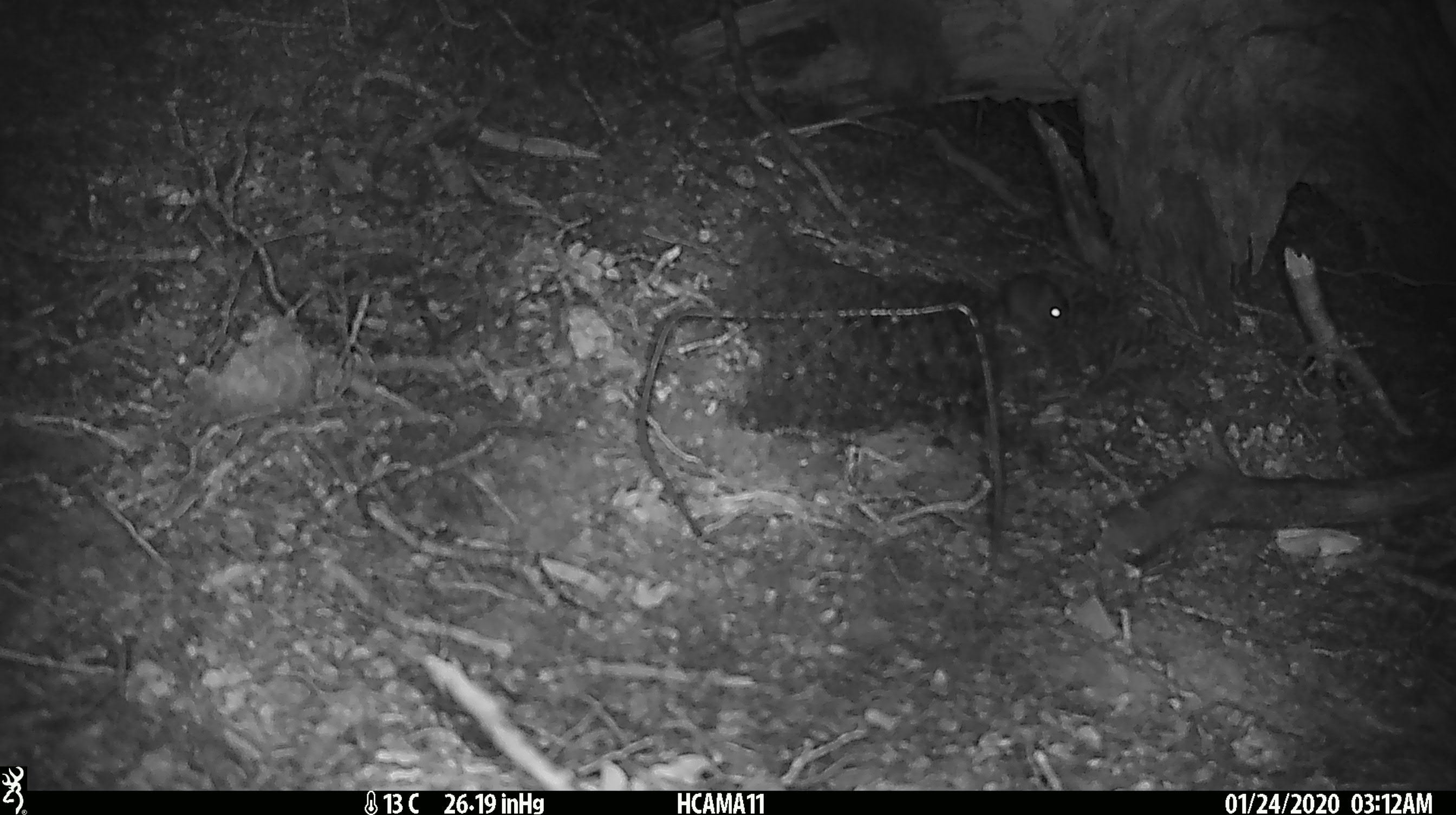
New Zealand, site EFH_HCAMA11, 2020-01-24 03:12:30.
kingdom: Animalia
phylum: Chordata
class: Mammalia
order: Rodentia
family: Muridae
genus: Mus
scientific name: Mus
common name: mouse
Mouse (Mus).